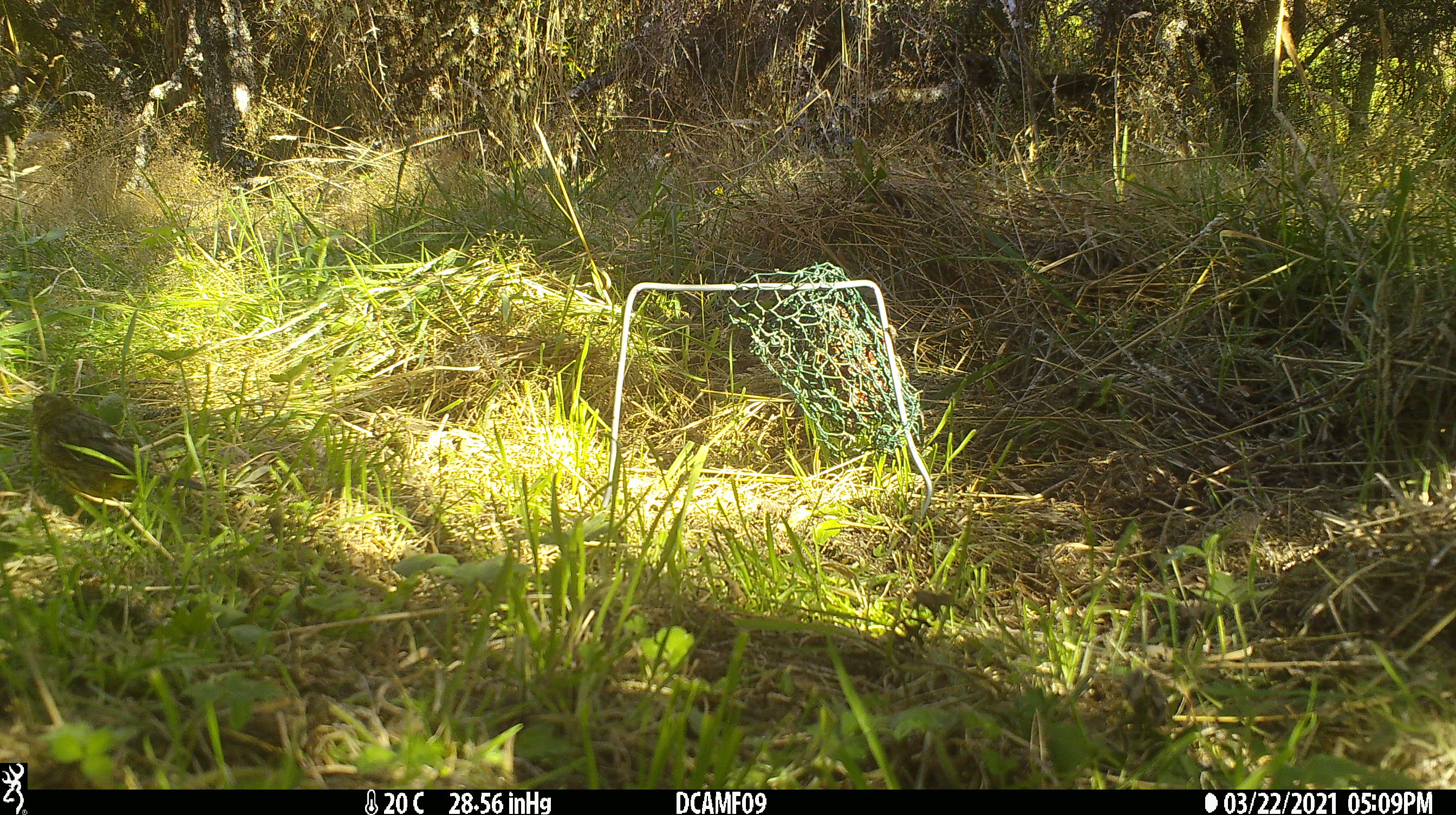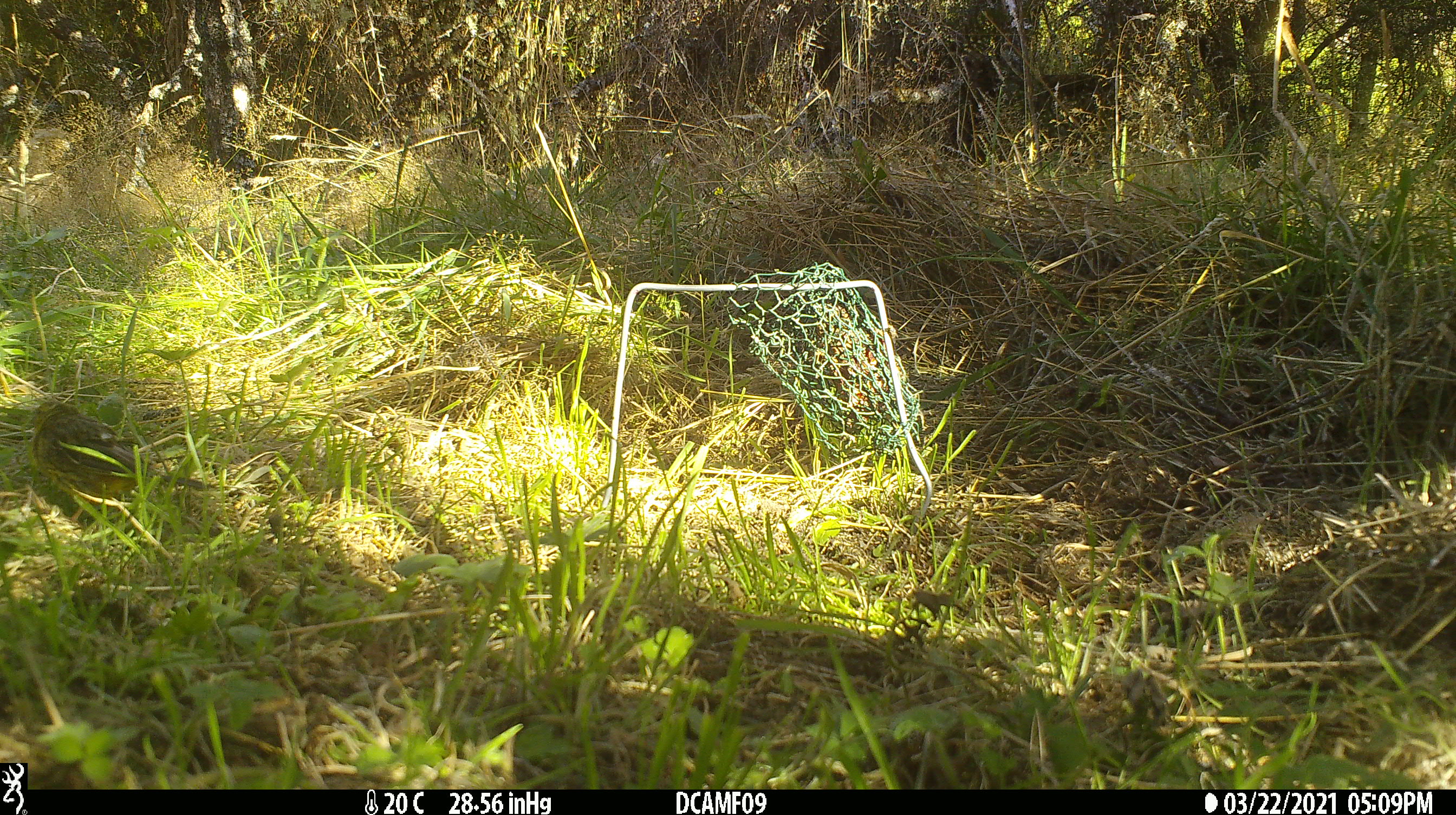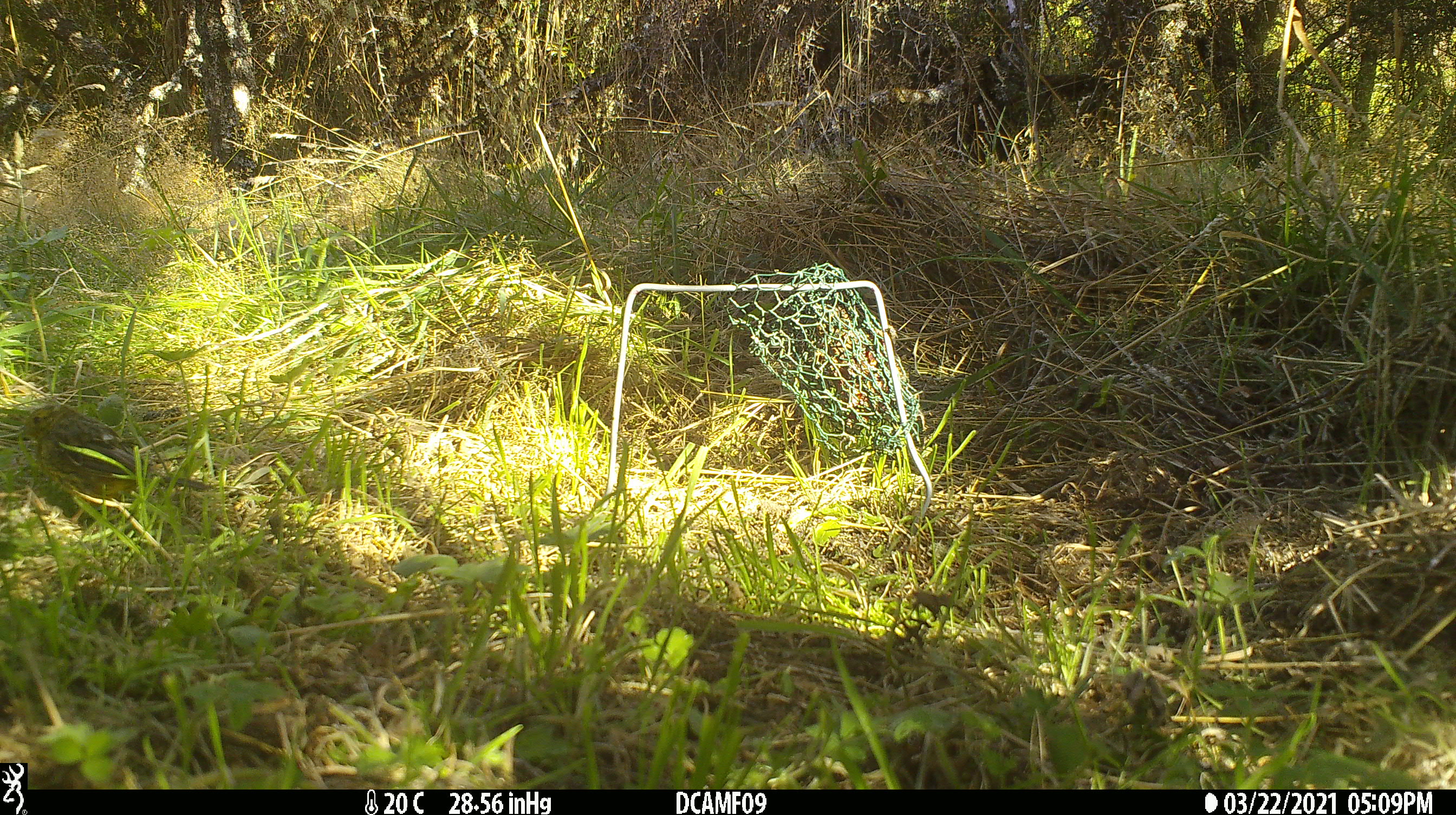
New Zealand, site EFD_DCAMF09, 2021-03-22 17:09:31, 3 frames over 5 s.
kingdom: Animalia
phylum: Chordata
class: Aves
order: Passeriformes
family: Emberizidae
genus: Emberiza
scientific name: Emberiza citrinella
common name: yellowhammer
Yellowhammer (Emberiza citrinella).